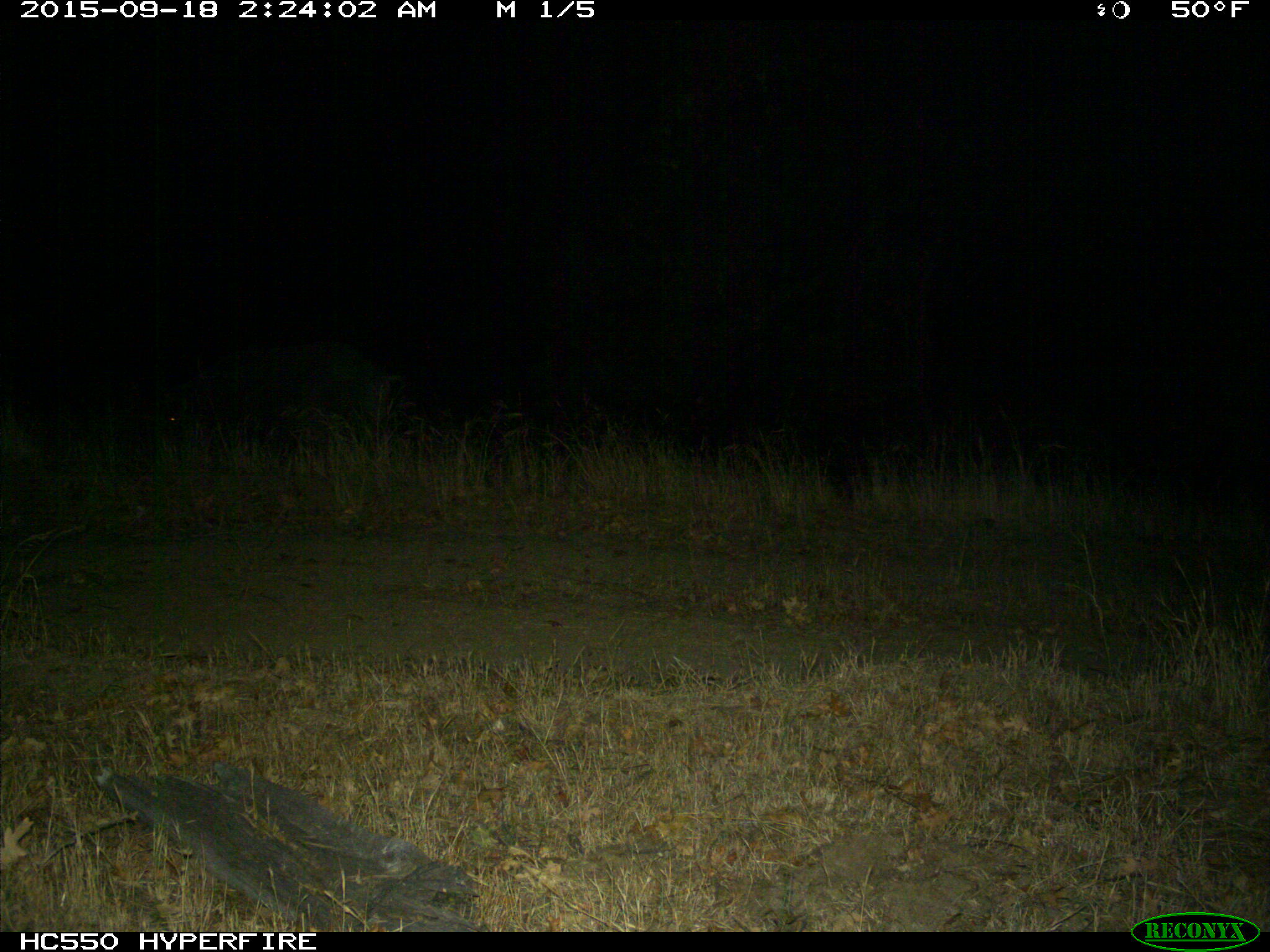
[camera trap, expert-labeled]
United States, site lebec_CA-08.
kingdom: Animalia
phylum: Chordata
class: Mammalia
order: Artiodactyla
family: Suidae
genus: Sus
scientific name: Sus scrofa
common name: wild boar